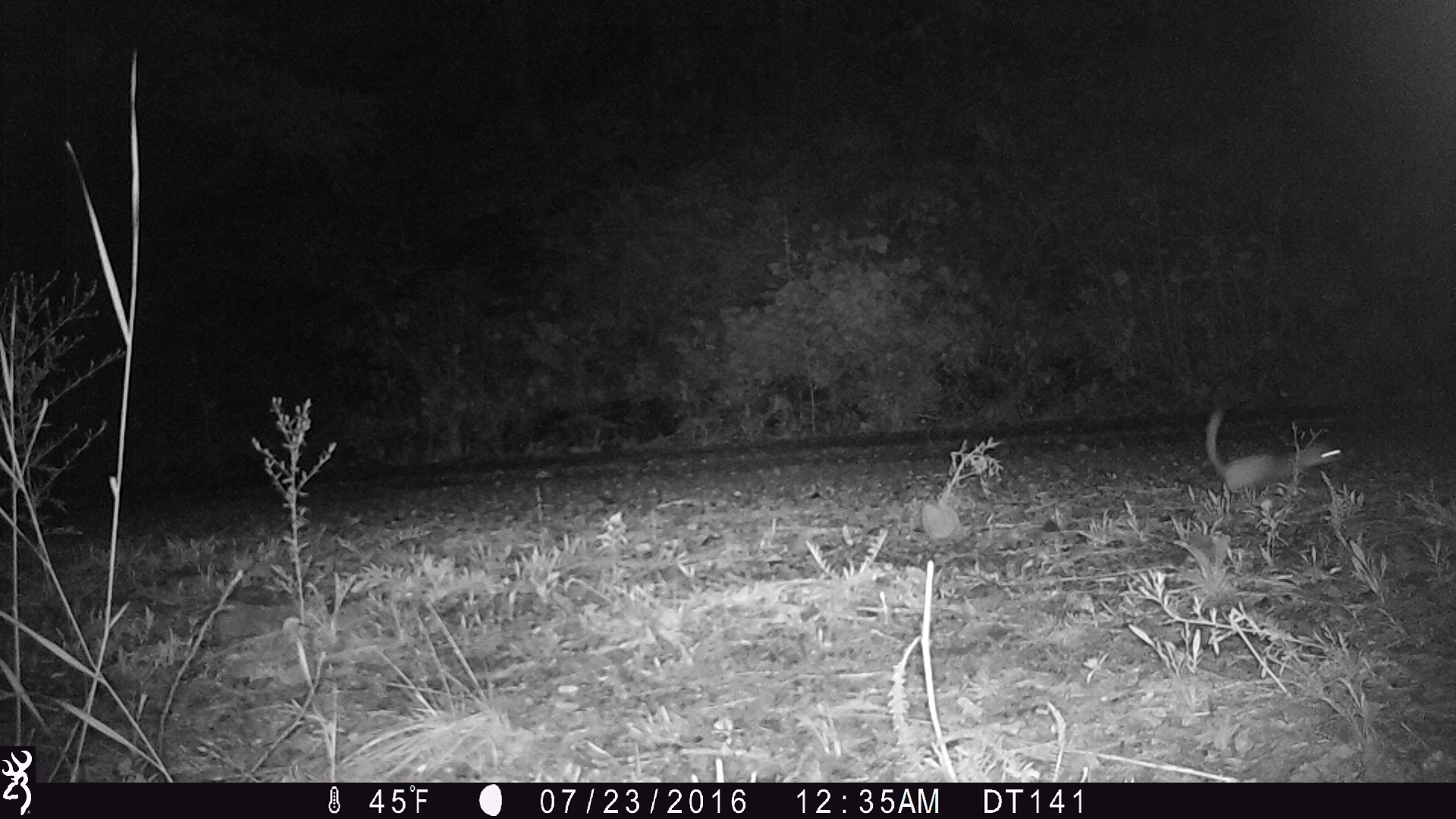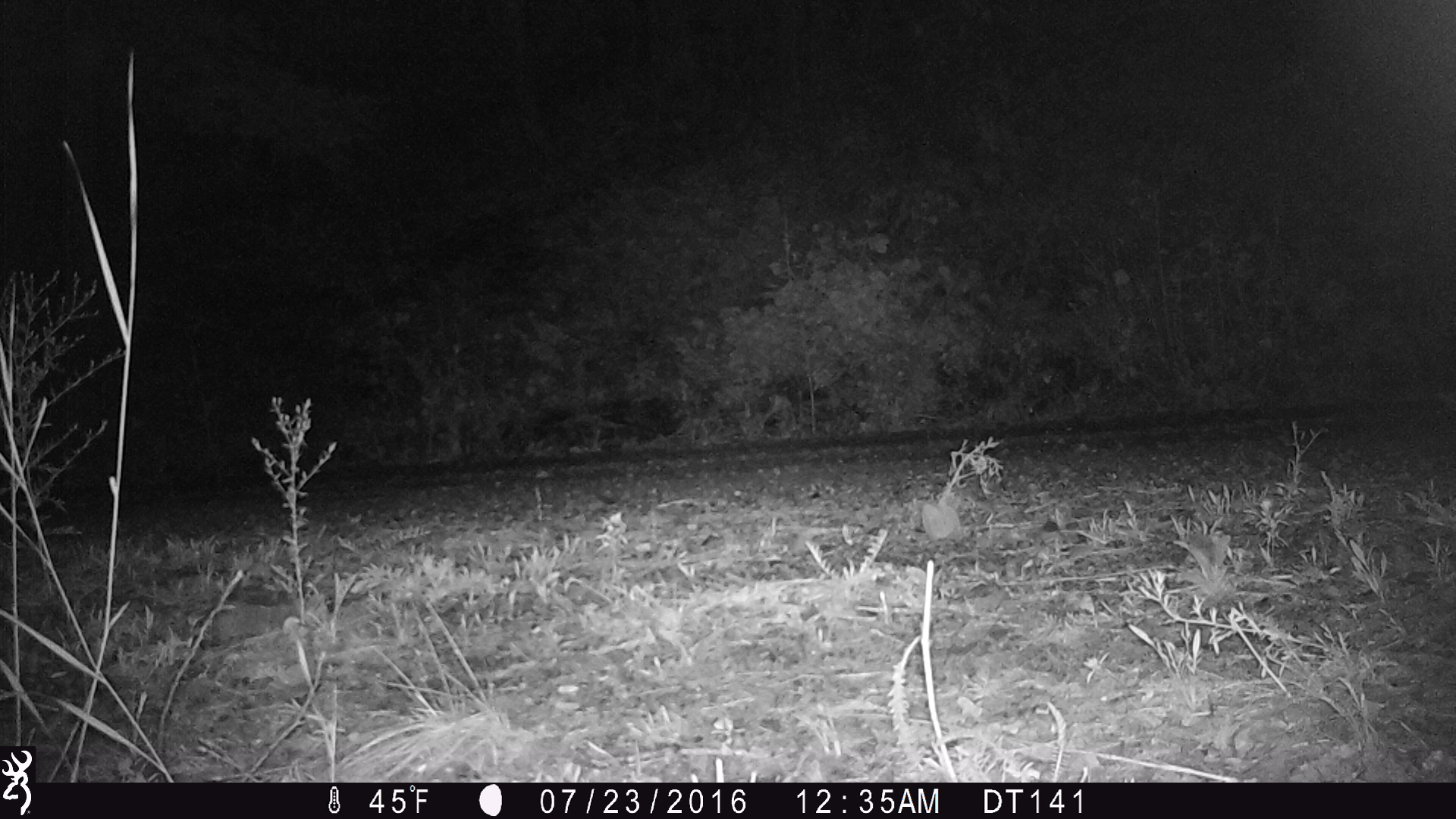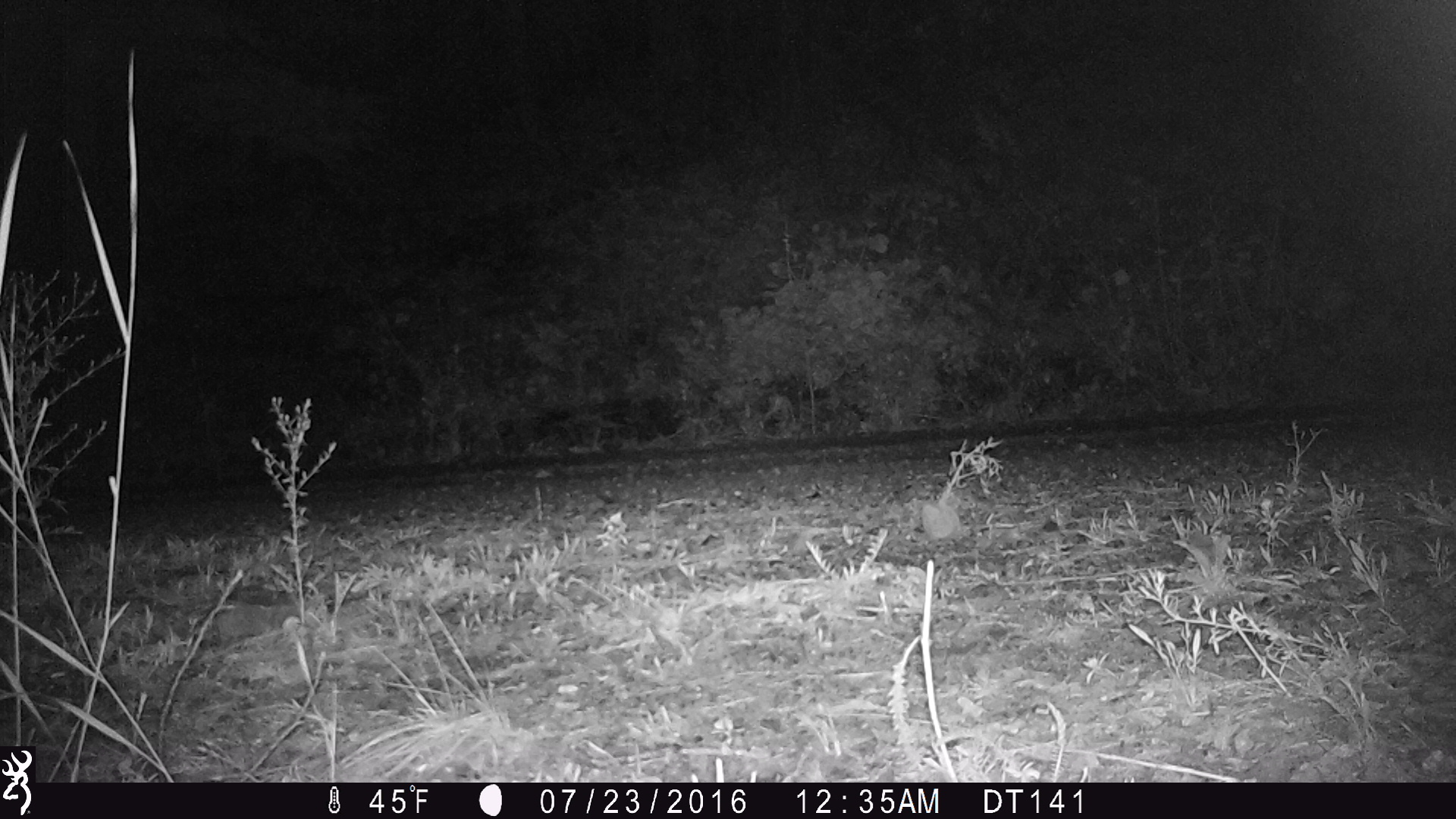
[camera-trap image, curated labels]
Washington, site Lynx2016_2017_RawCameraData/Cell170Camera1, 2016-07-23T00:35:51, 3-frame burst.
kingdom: Animalia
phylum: Chordata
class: Mammalia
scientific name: Mammalia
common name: small mammal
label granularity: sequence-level